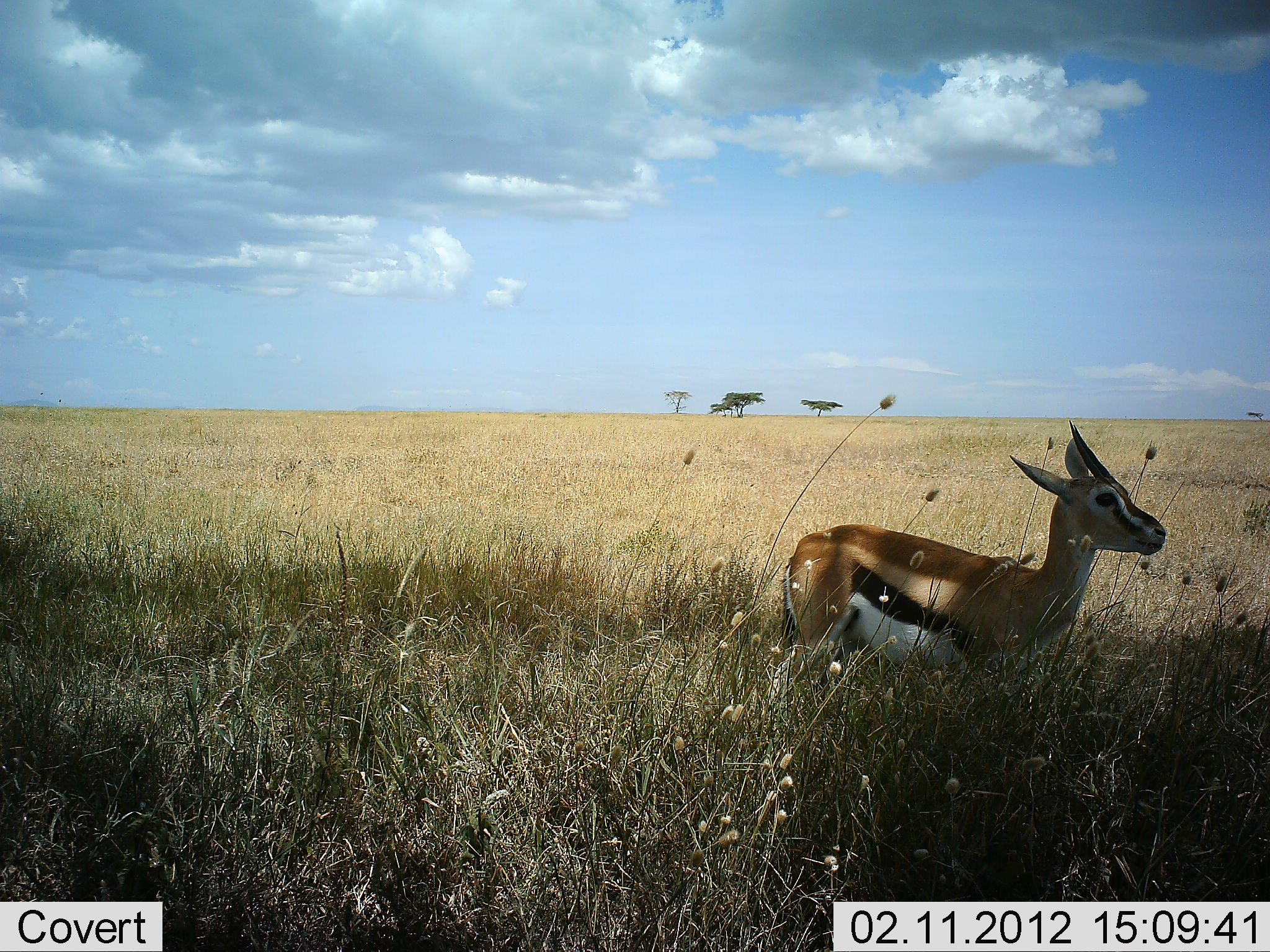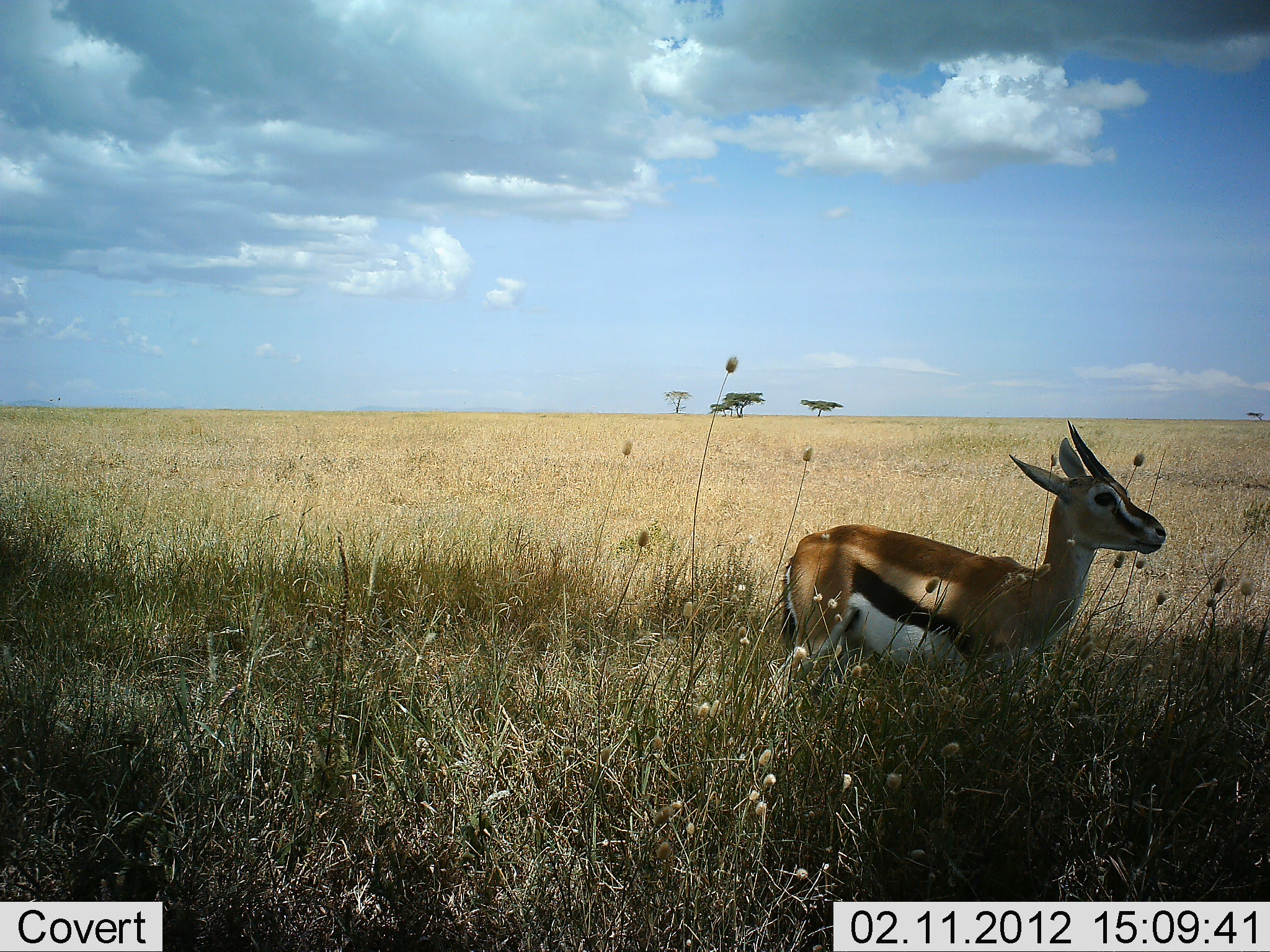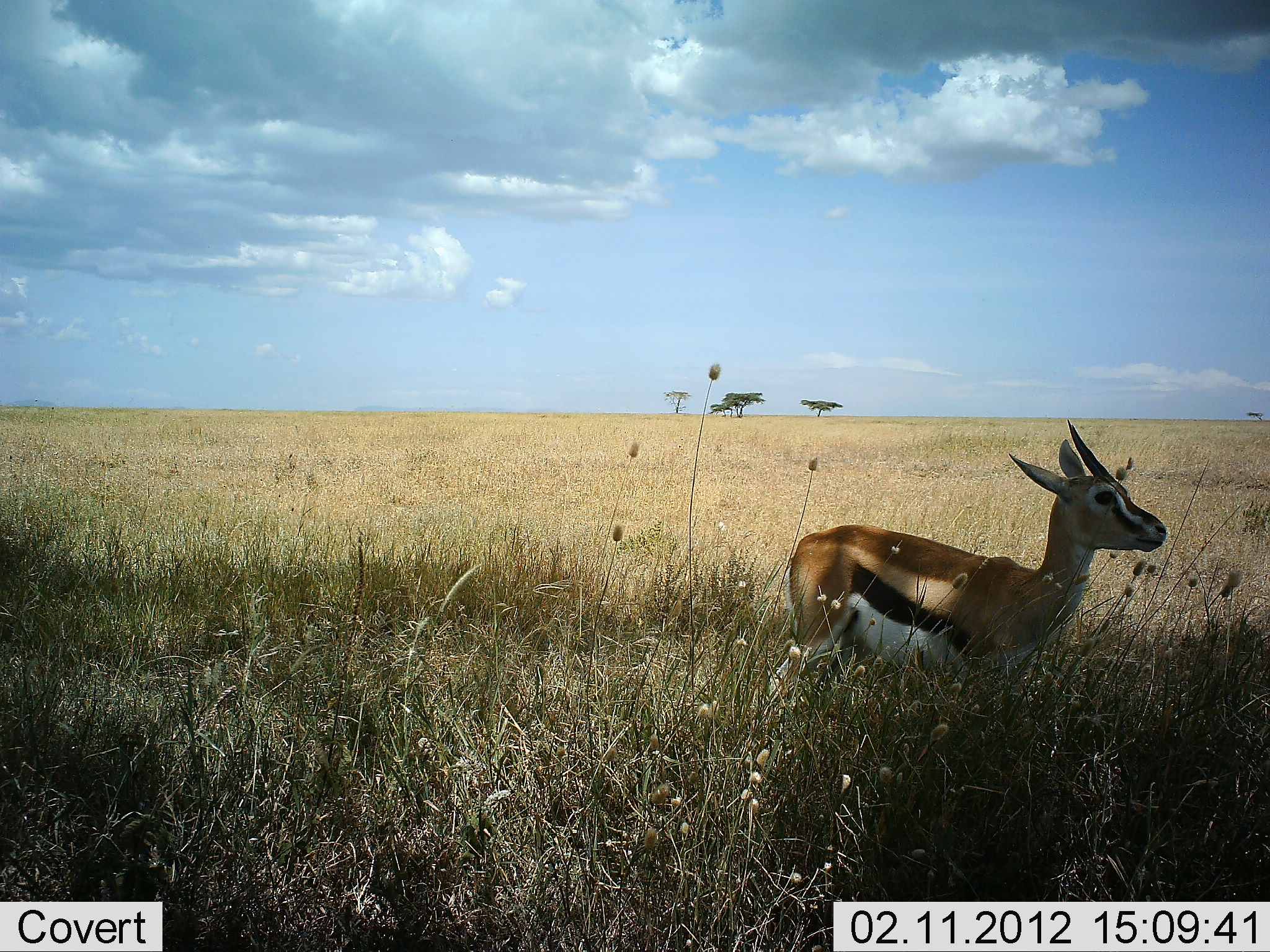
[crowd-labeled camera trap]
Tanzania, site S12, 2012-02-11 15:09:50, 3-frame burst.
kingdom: Animalia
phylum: Chordata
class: Mammalia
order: Artiodactyla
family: Bovidae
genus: Eudorcas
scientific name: Eudorcas thomsonii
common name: thomson's gazelle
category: gazellethomsons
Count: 1.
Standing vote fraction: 100%.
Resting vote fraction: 0%.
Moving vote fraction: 0%.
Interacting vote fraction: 0%.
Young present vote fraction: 0%.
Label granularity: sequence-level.